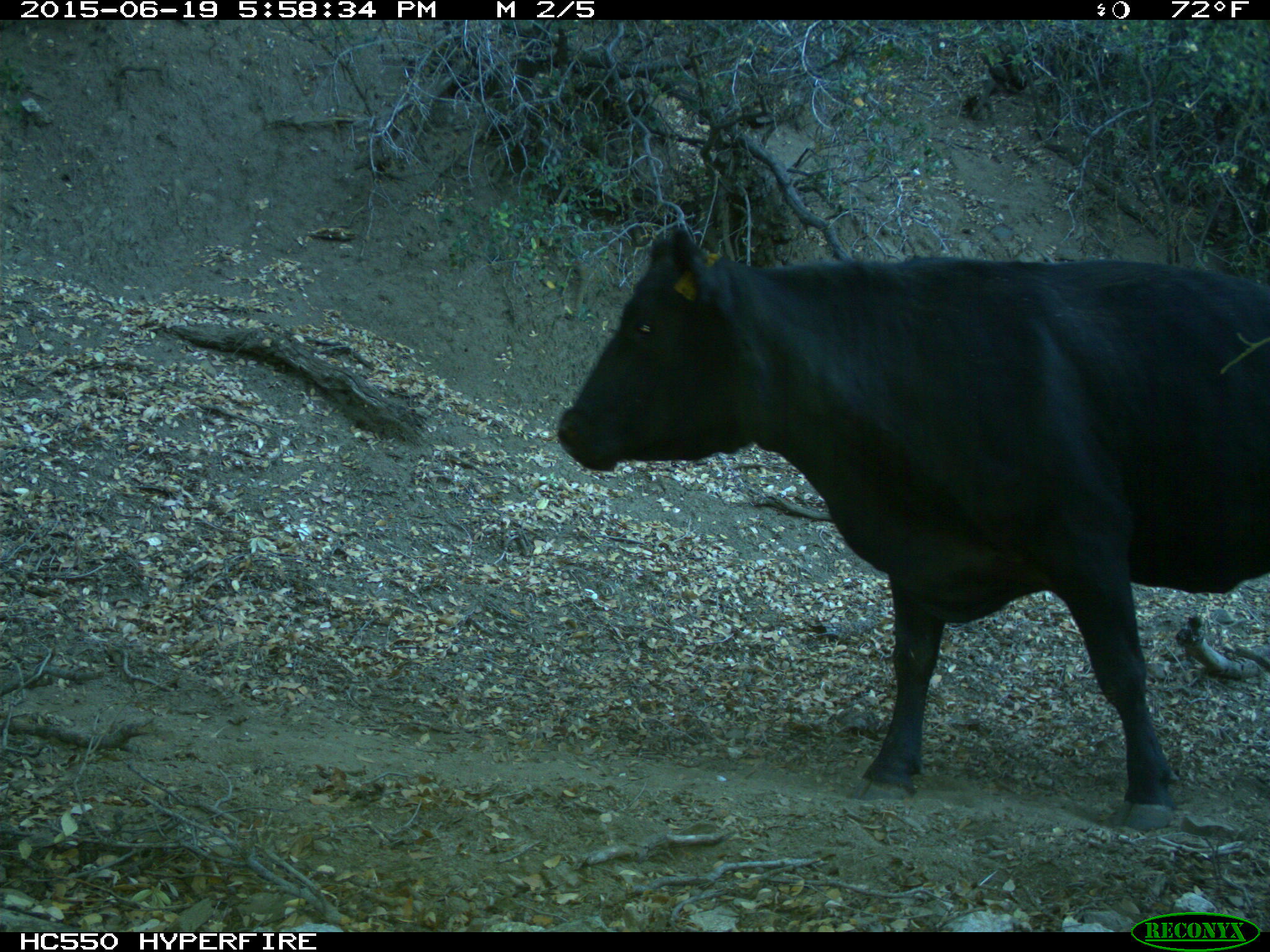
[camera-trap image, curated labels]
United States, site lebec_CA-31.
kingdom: Animalia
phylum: Chordata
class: Mammalia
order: Artiodactyla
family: Bovidae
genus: Bos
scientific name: Bos taurus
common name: domestic cow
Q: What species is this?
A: Bos taurus (domestic cow).